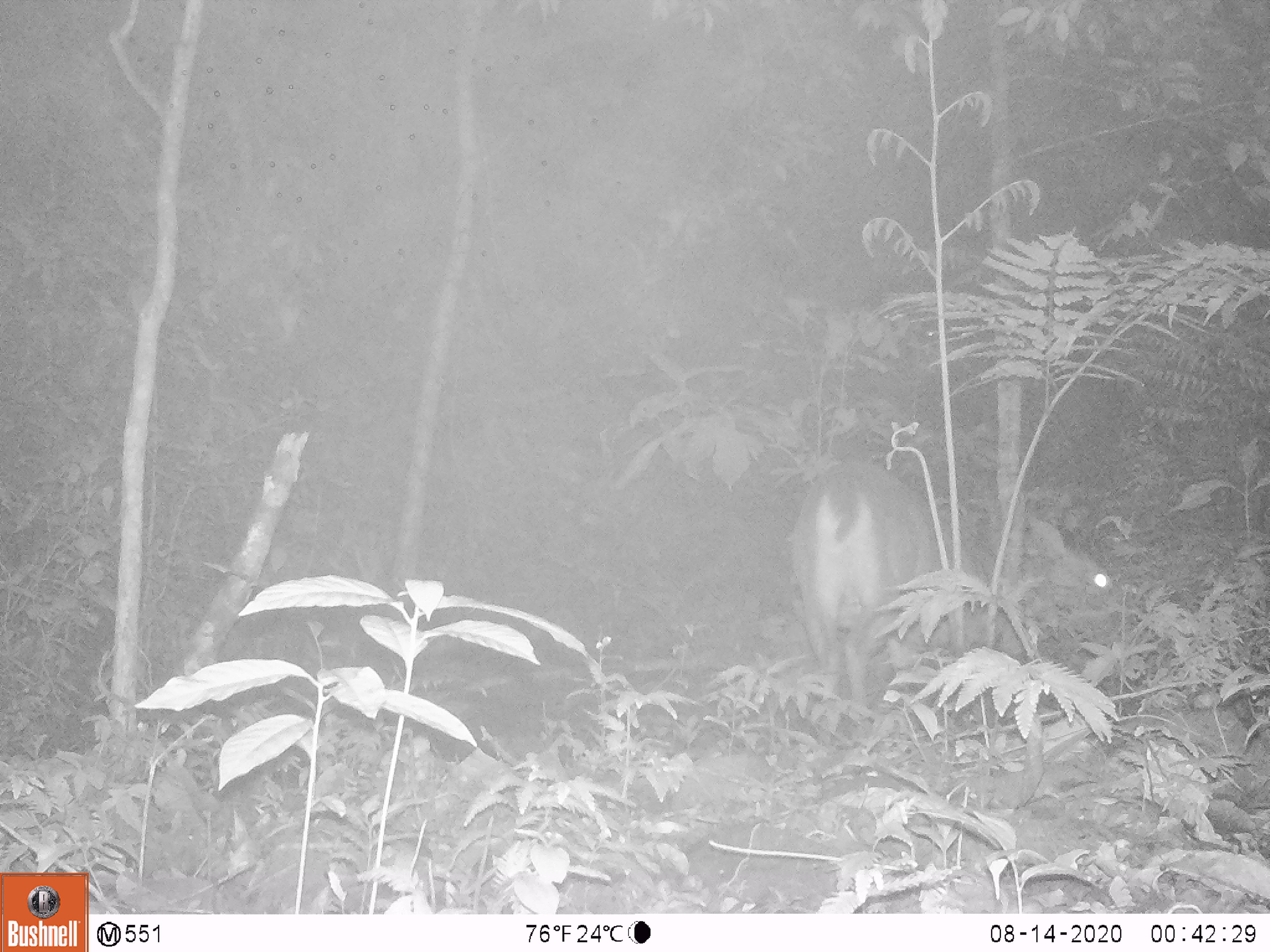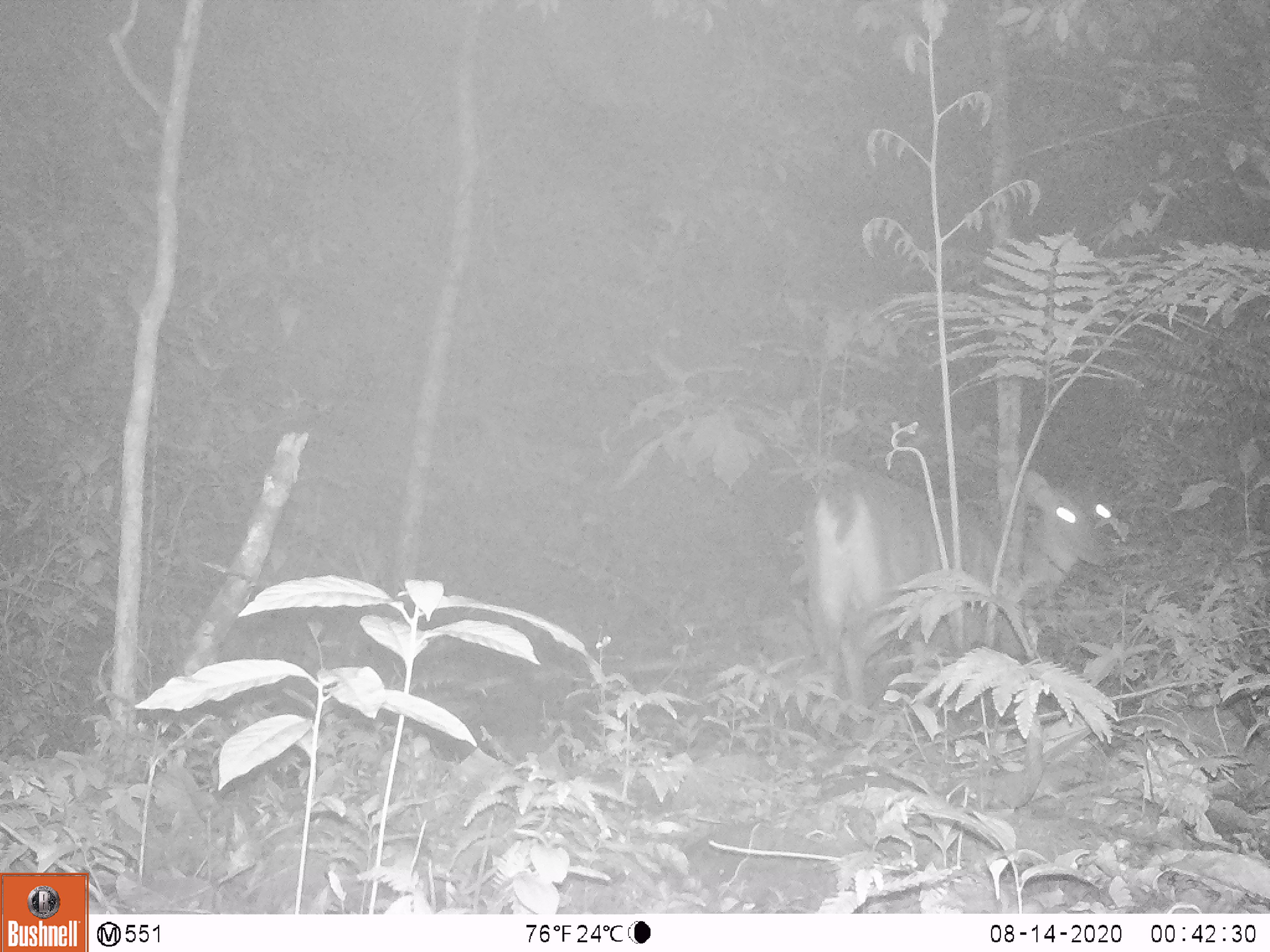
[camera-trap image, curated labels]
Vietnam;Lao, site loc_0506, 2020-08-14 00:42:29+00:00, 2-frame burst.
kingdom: Animalia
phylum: Chordata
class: Mammalia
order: Artiodactyla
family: Cervidae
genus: Muntiacus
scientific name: Muntiacus vuquangensis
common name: large-antlered muntjac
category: large antlered muntjac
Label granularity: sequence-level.